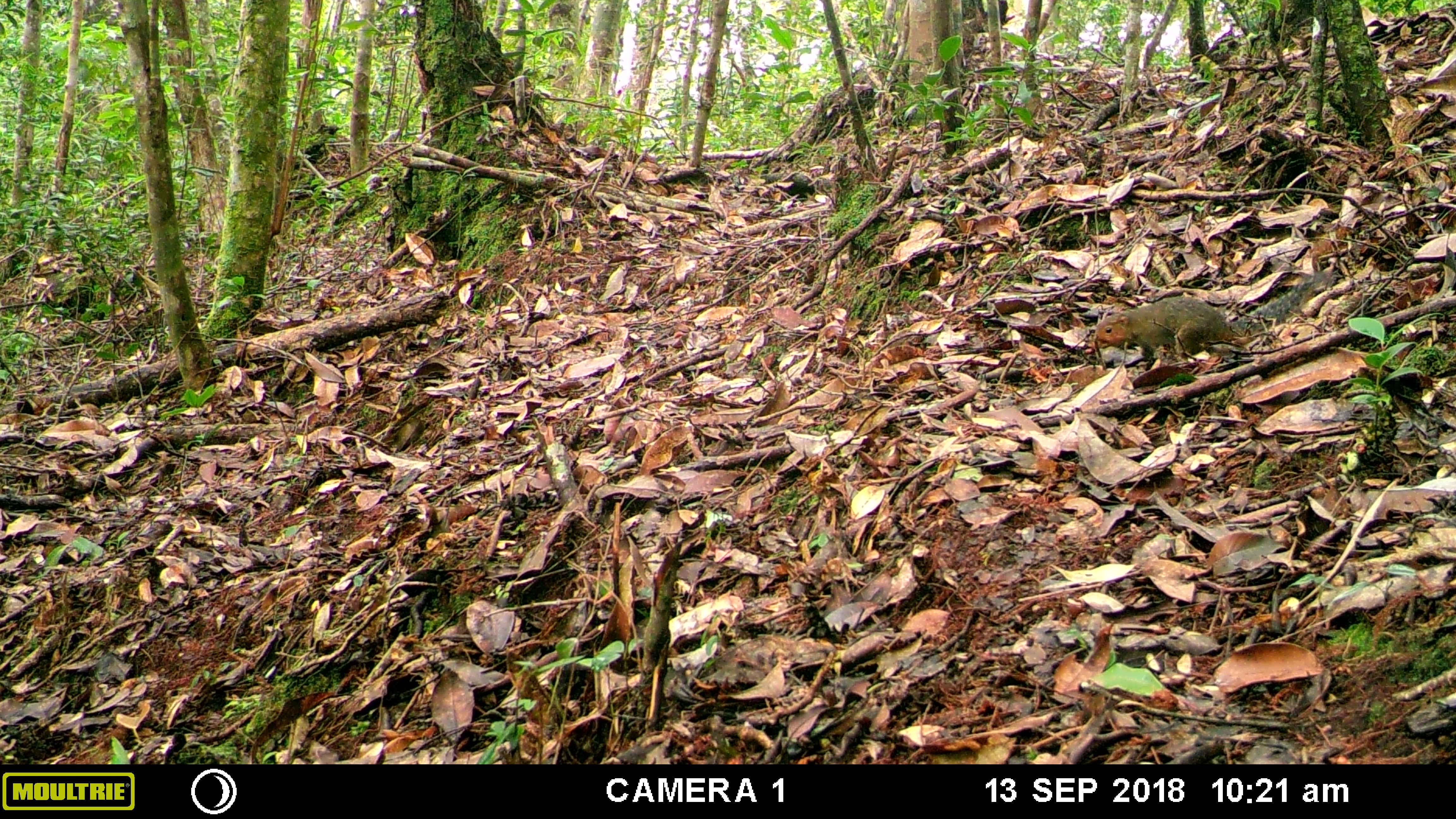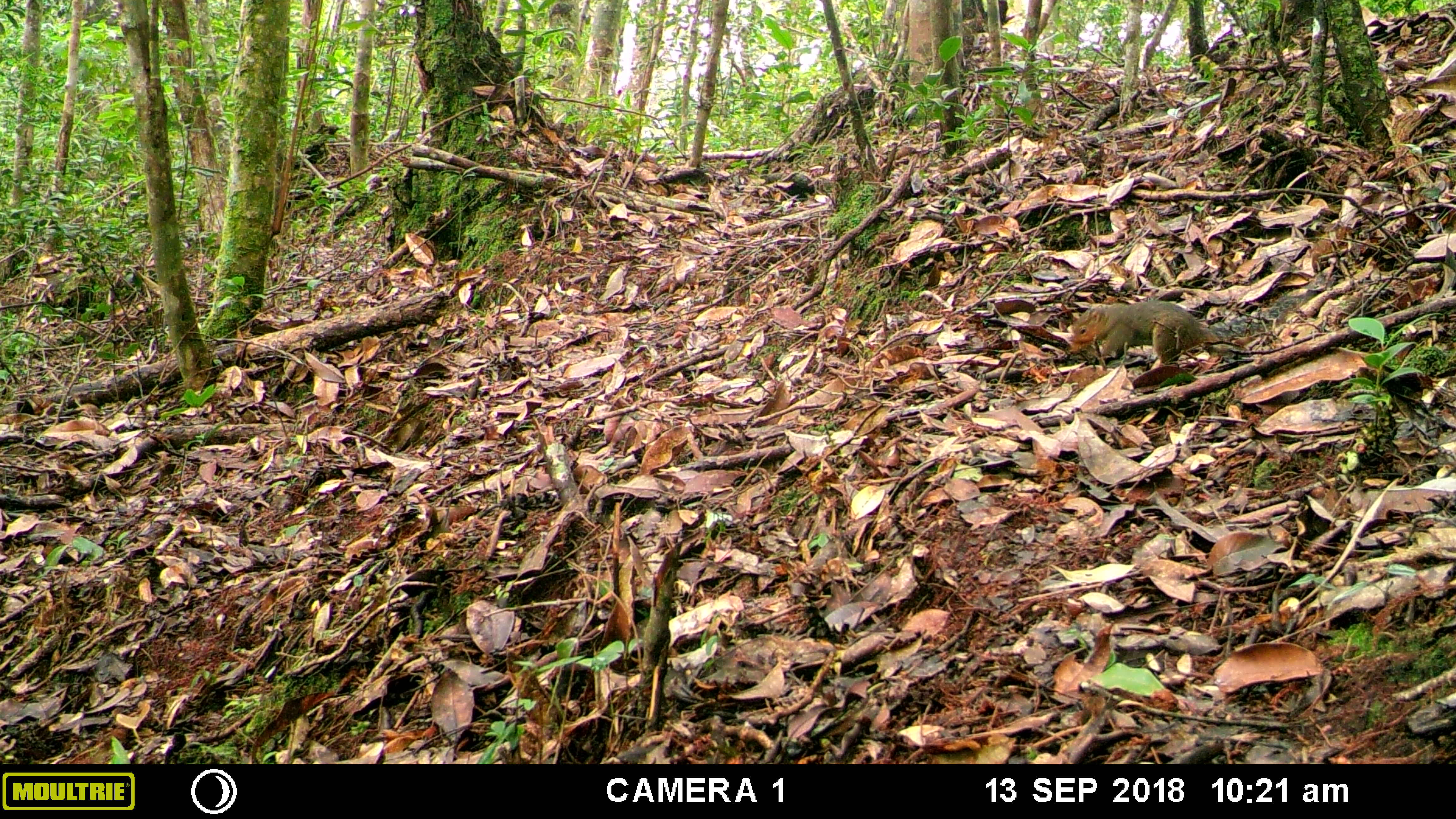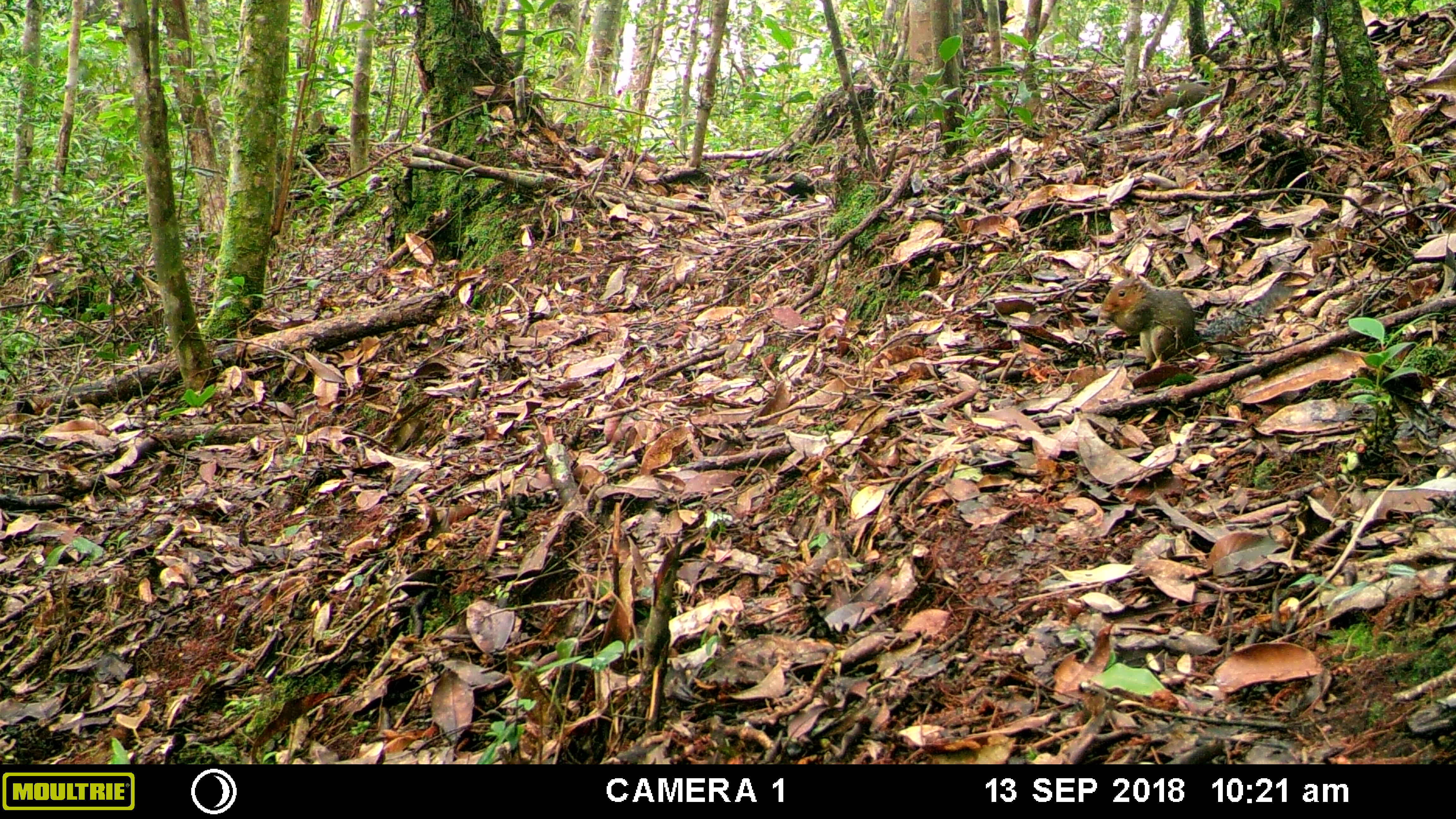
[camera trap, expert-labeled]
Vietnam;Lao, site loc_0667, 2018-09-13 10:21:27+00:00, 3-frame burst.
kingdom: Animalia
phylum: Chordata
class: Mammalia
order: Rodentia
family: Sciuridae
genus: Dremomys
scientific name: Dremomys rufigenis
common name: red-cheeked squirrel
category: red cheeked squirrel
Red cheeked squirrel (red-cheeked squirrel) (Dremomys rufigenis). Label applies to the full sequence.